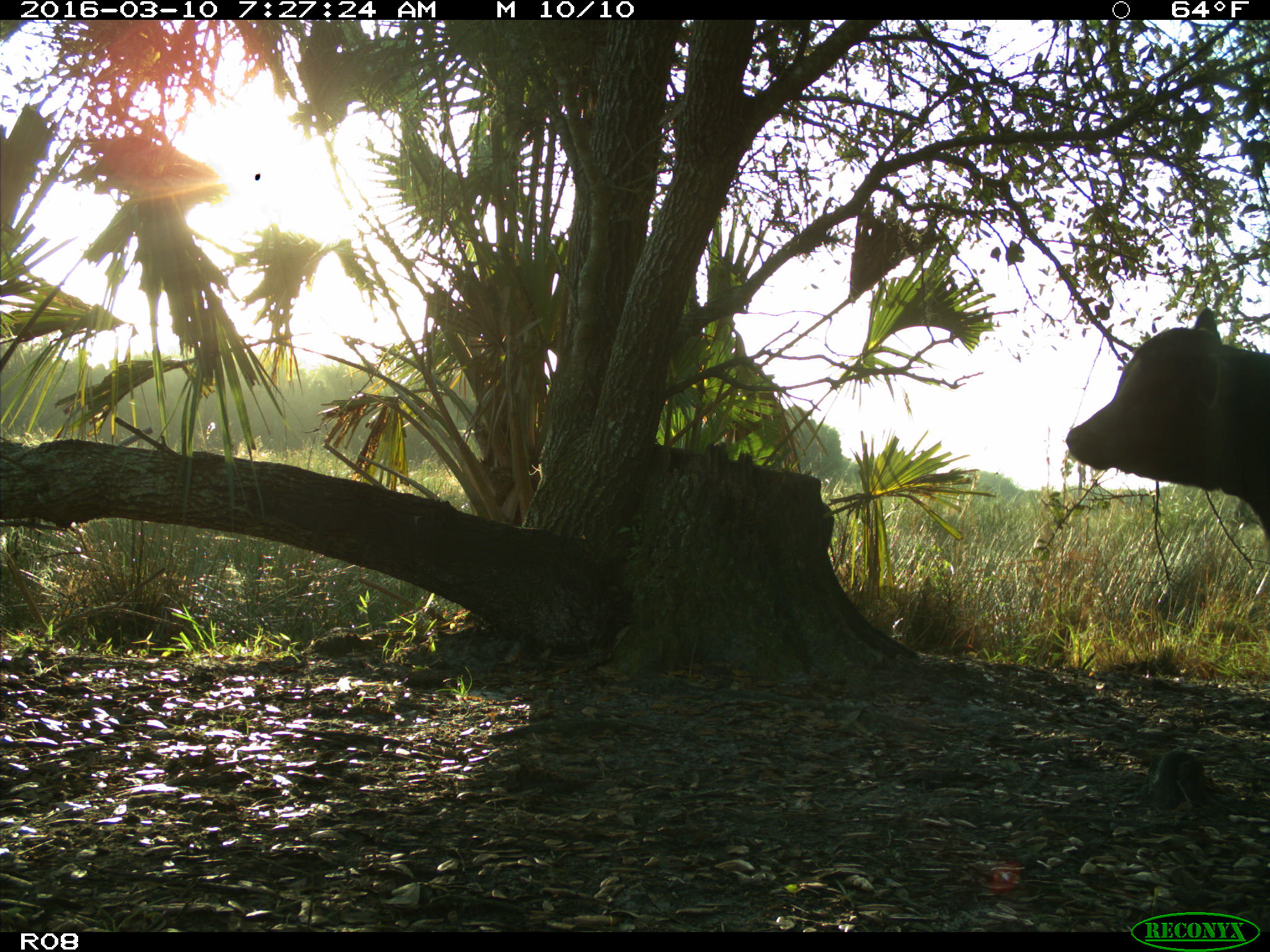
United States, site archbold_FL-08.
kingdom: Animalia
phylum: Chordata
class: Mammalia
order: Artiodactyla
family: Bovidae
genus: Bos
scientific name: Bos taurus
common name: domestic cow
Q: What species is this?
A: Bos taurus (domestic cow).